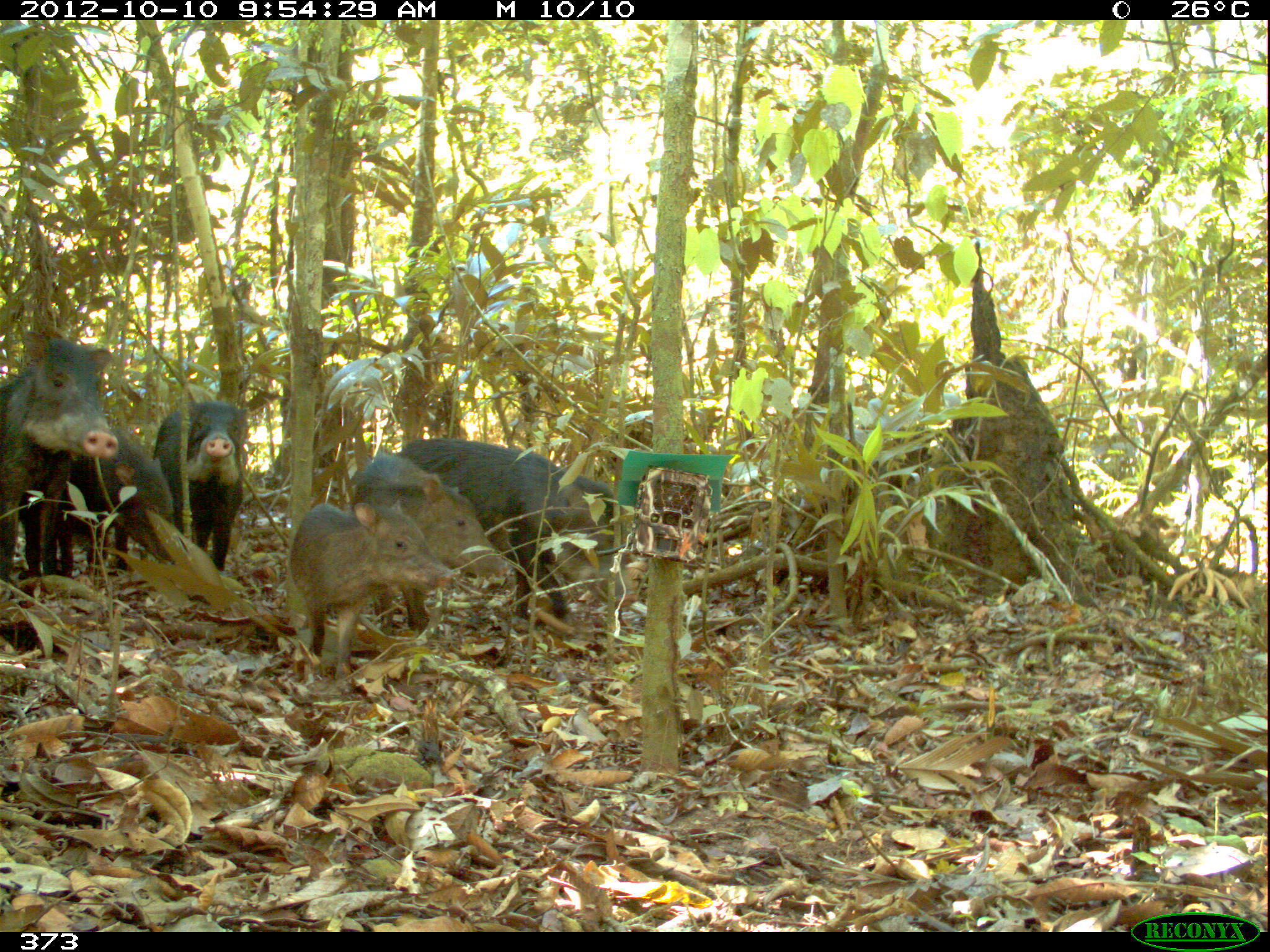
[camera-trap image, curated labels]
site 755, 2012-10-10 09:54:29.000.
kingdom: Animalia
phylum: Chordata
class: Mammalia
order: Artiodactyla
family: Tayassuidae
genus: Tayassu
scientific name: Tayassu pecari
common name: white-lipped peccary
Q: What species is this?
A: Tayassu pecari (white-lipped peccary).